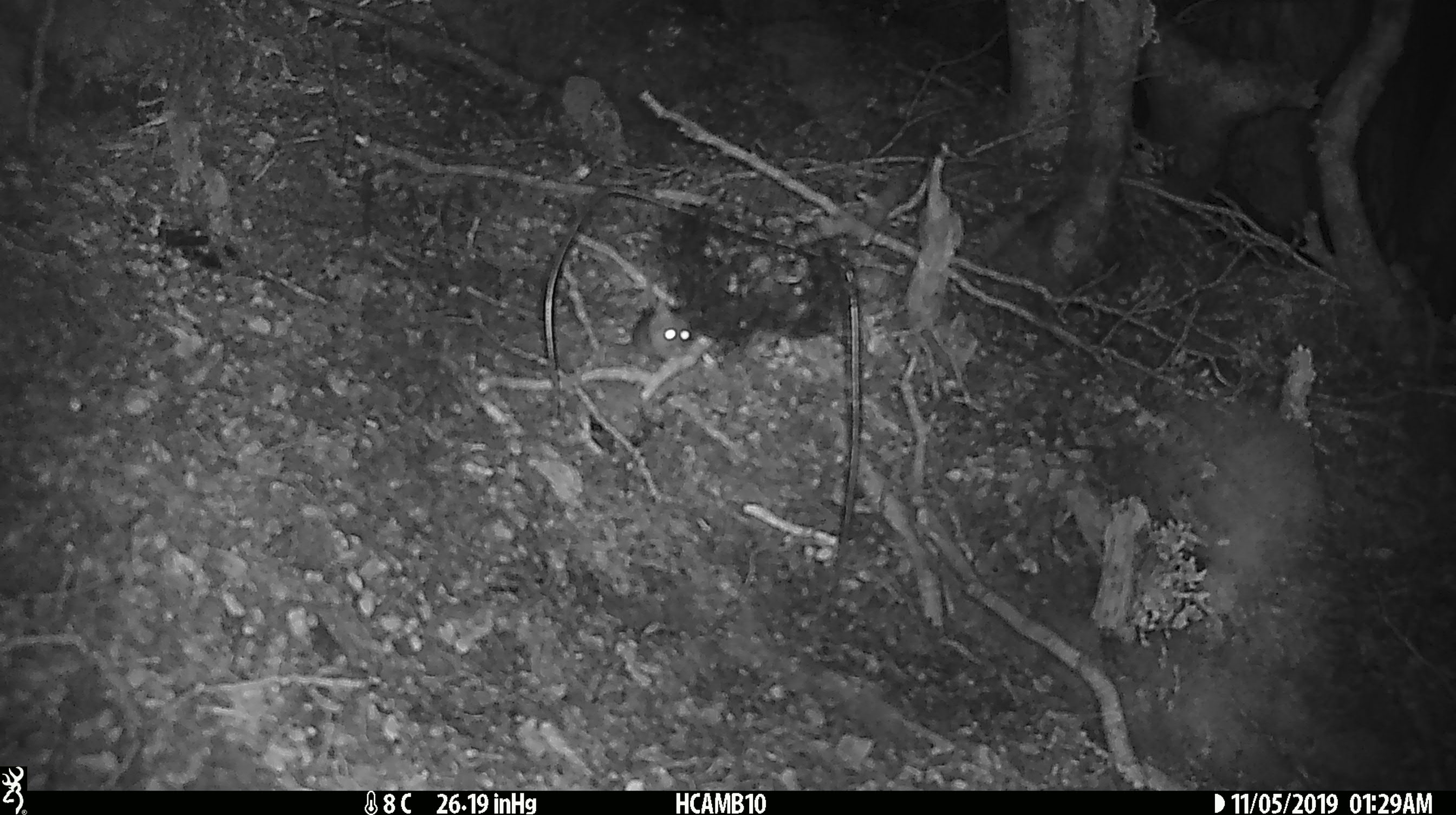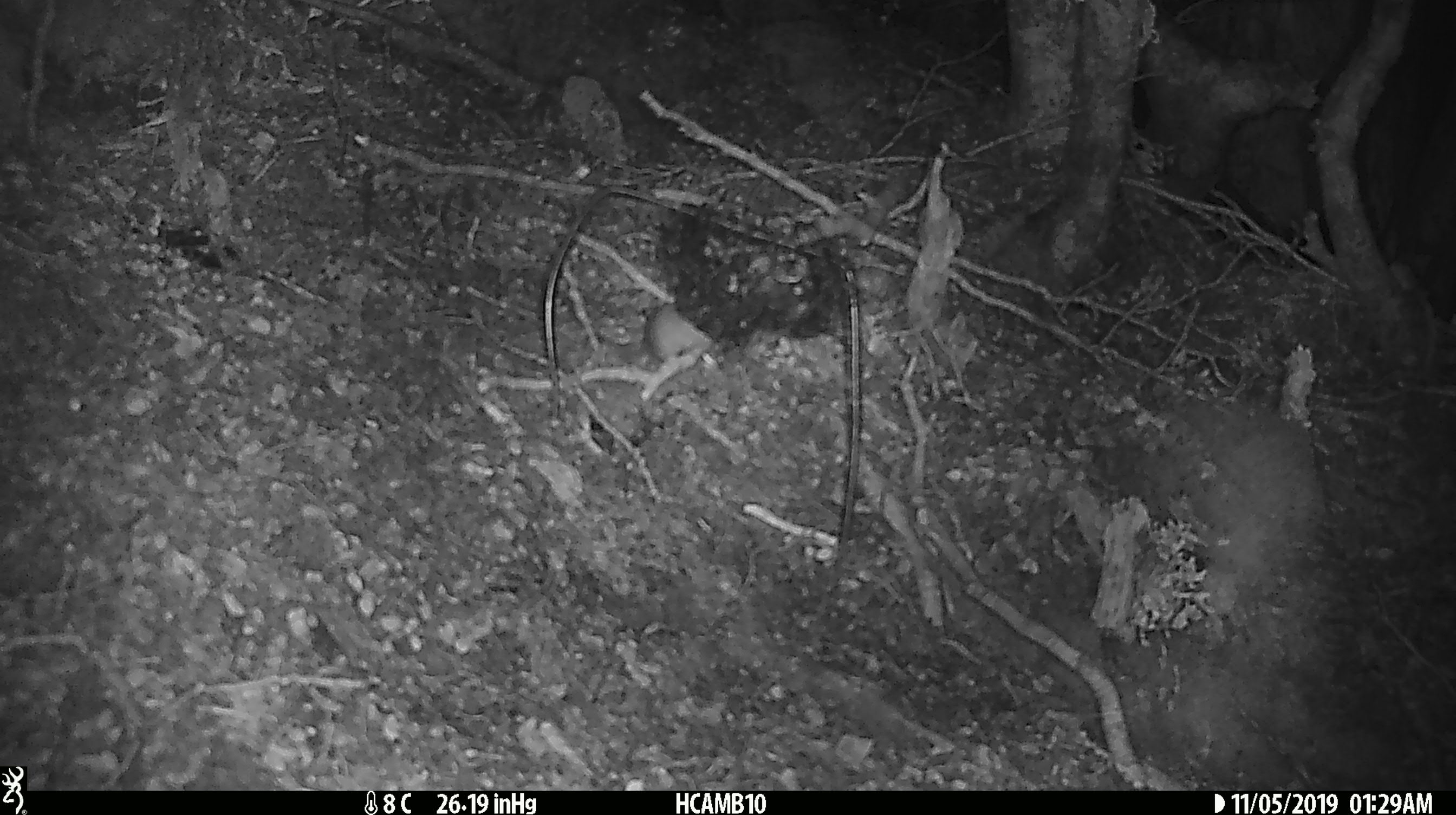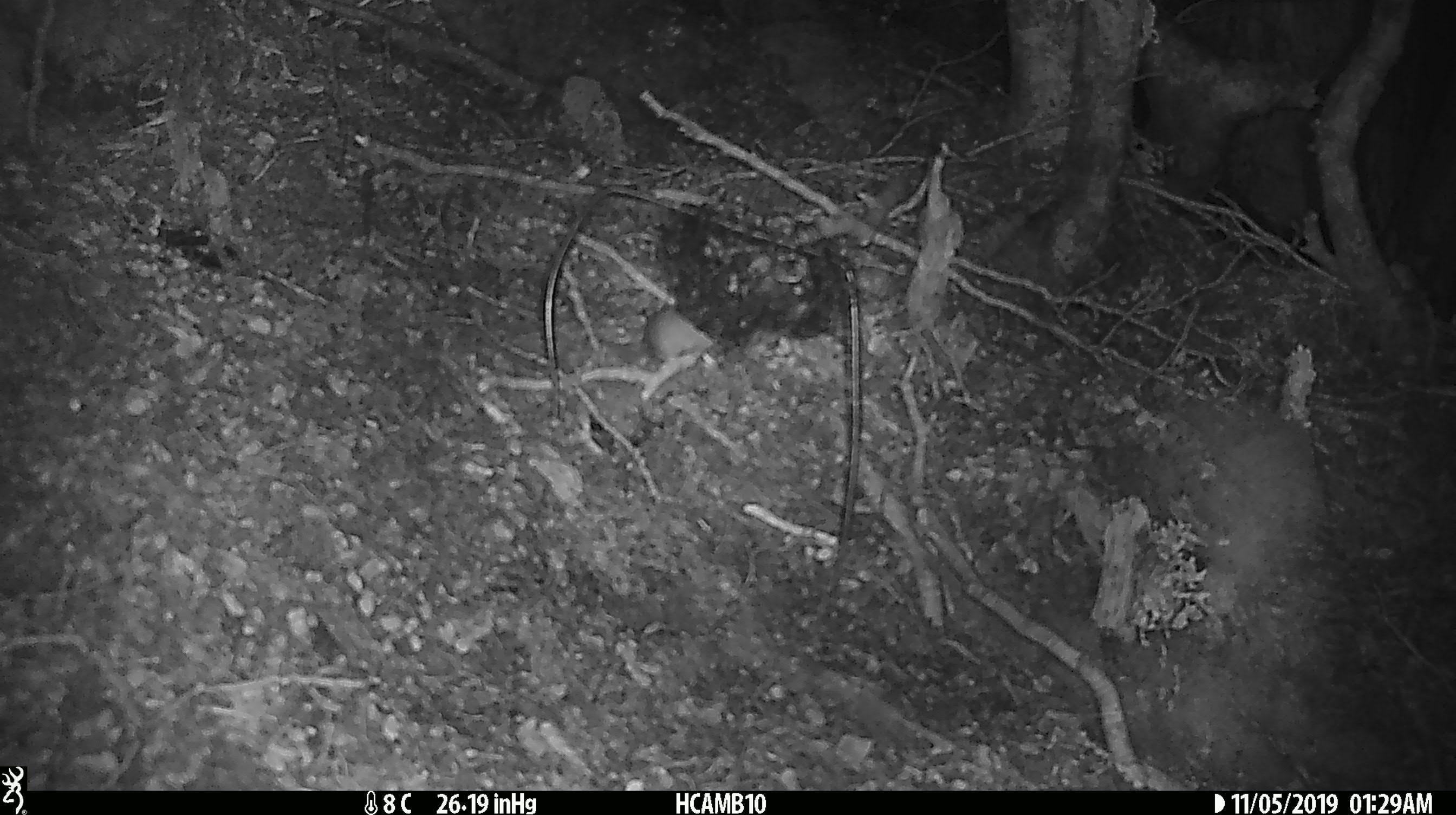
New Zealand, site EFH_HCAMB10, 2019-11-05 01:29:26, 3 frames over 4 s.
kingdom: Animalia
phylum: Chordata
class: Mammalia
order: Rodentia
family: Muridae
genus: Mus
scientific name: Mus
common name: mouse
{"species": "mouse (Mus)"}